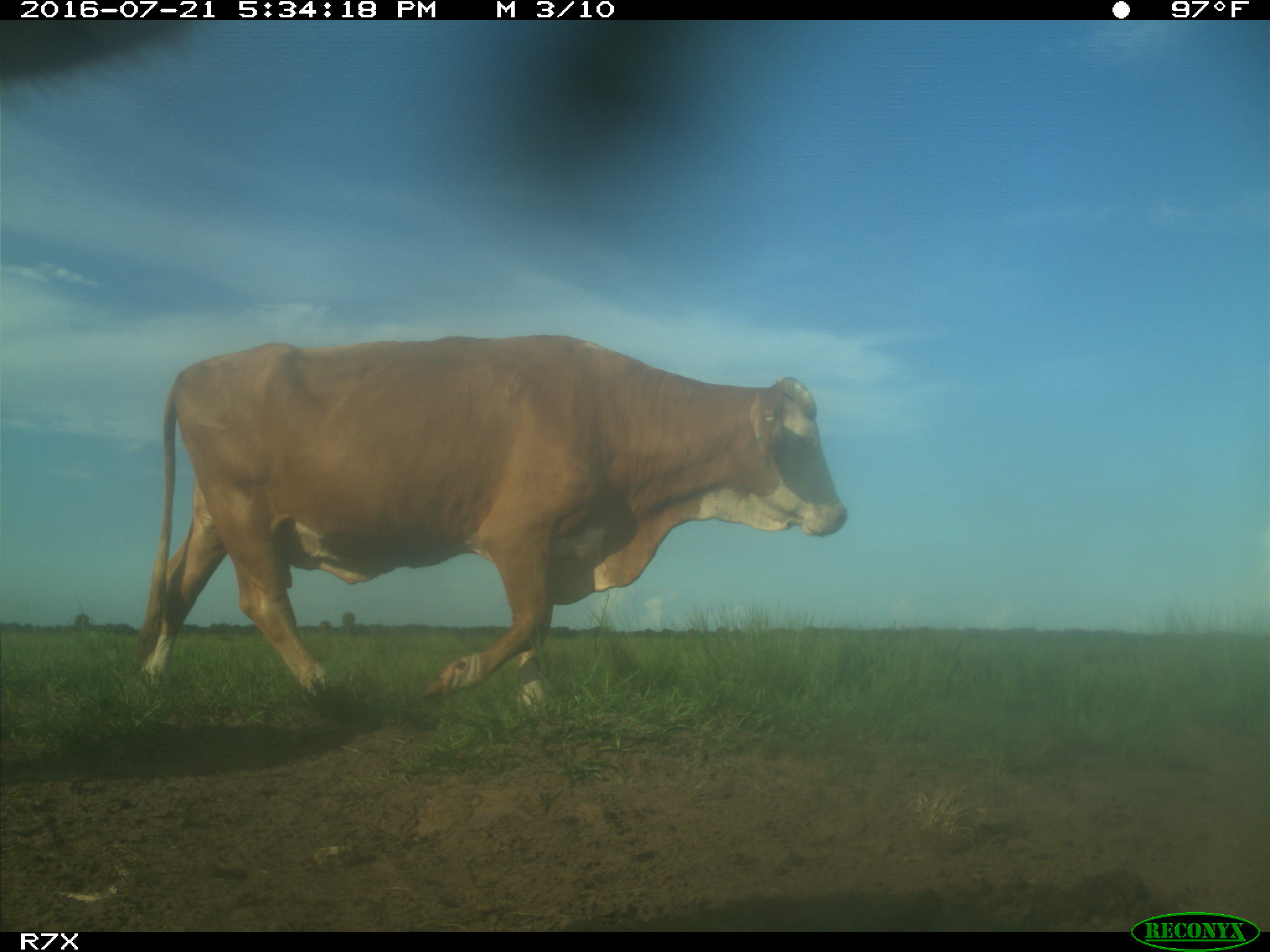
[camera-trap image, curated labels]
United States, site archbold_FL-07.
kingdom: Animalia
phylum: Chordata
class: Mammalia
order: Artiodactyla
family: Bovidae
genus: Bos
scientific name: Bos taurus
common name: domestic cow